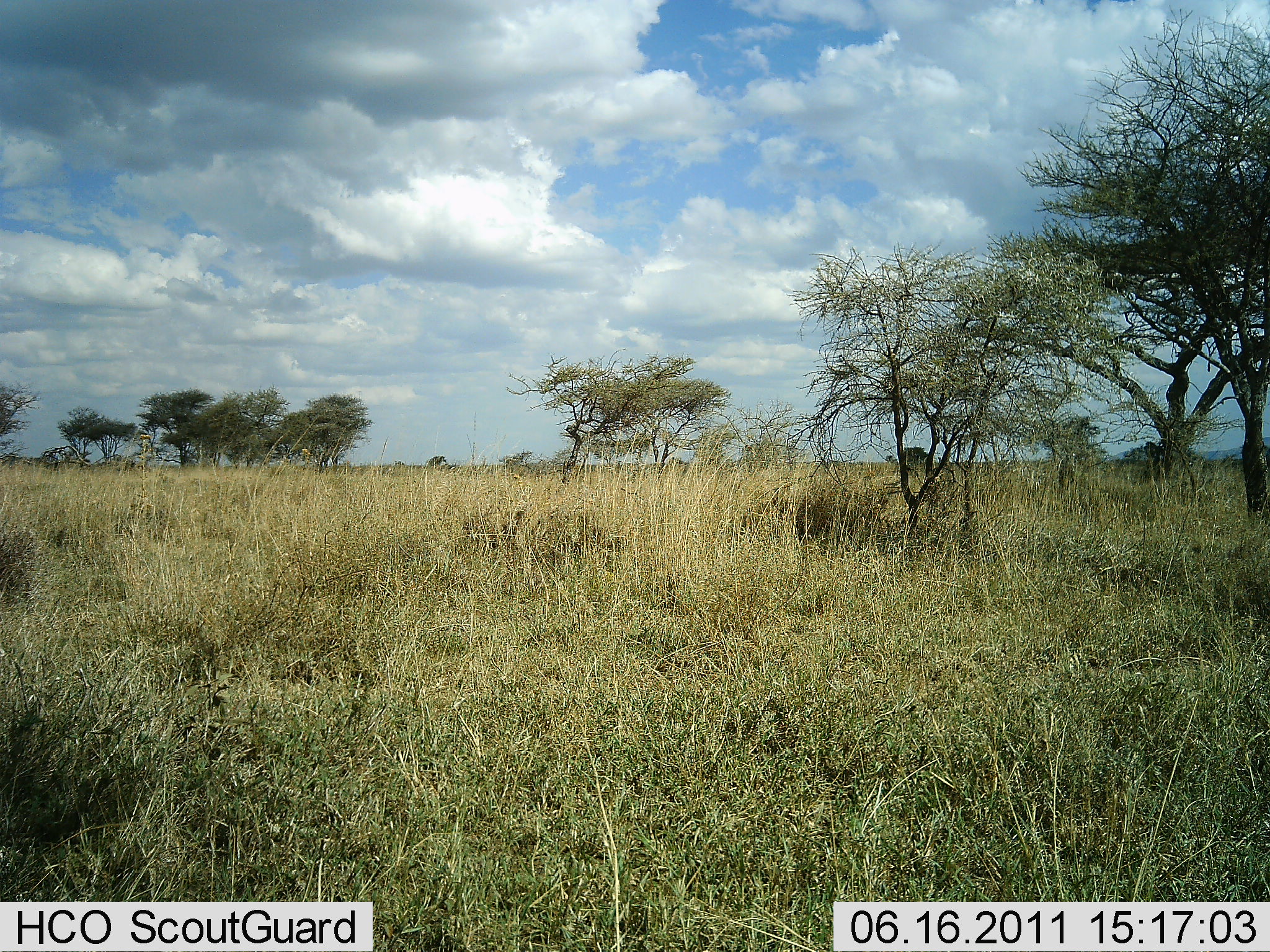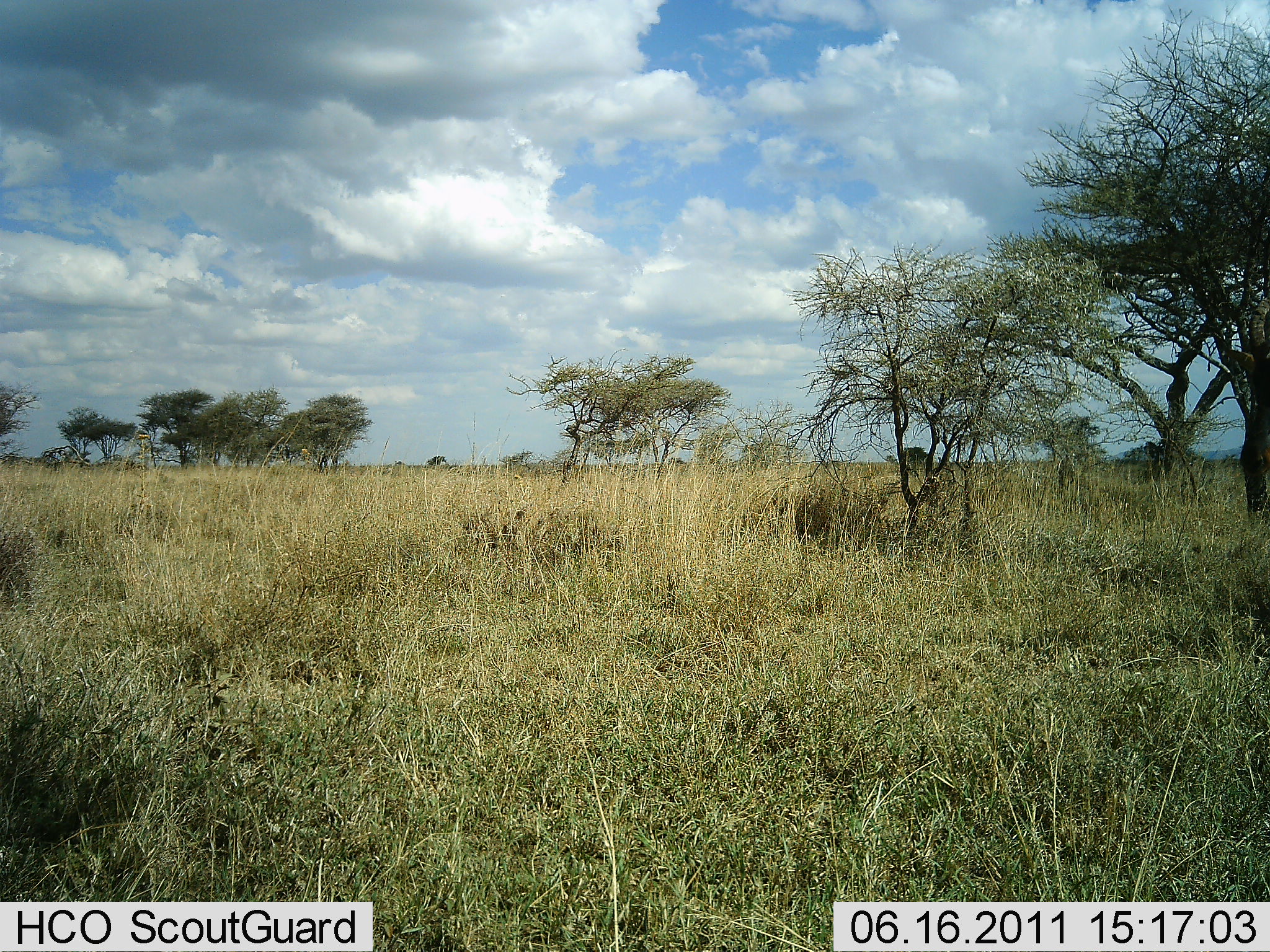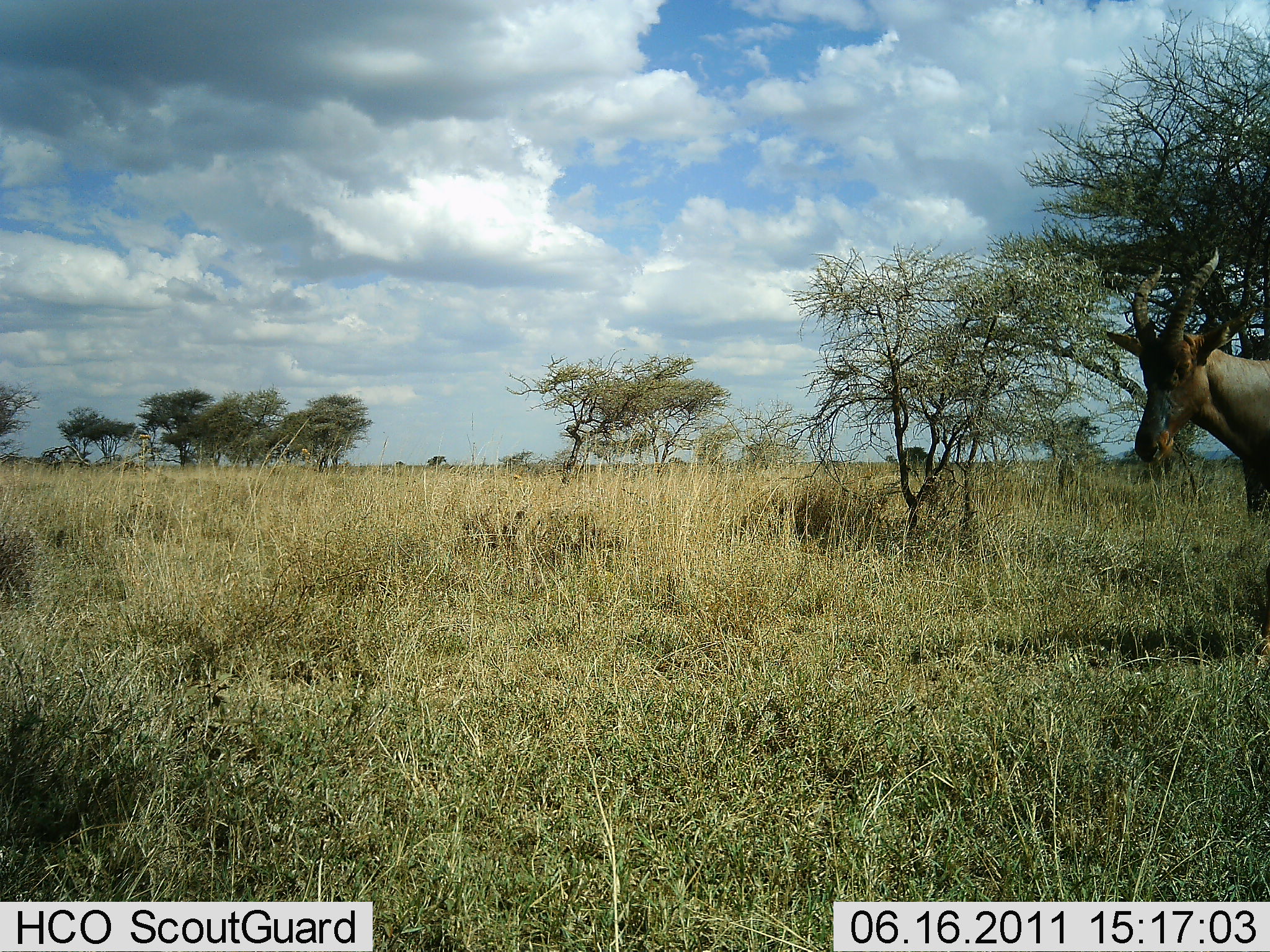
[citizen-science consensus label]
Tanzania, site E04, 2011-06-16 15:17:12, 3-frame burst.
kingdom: Animalia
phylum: Chordata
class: Mammalia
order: Artiodactyla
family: Bovidae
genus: Damaliscus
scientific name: Damaliscus lunatus jimela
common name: topi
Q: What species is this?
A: Topi (Damaliscus lunatus jimela).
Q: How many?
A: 1.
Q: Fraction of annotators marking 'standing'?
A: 12%.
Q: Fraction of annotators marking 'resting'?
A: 0%.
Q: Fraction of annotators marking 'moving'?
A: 88%.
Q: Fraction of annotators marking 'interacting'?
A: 0%.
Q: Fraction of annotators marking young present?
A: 0%.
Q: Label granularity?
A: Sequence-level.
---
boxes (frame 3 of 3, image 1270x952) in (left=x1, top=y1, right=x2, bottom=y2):
animal: (left=1105, top=247, right=1270, bottom=525)